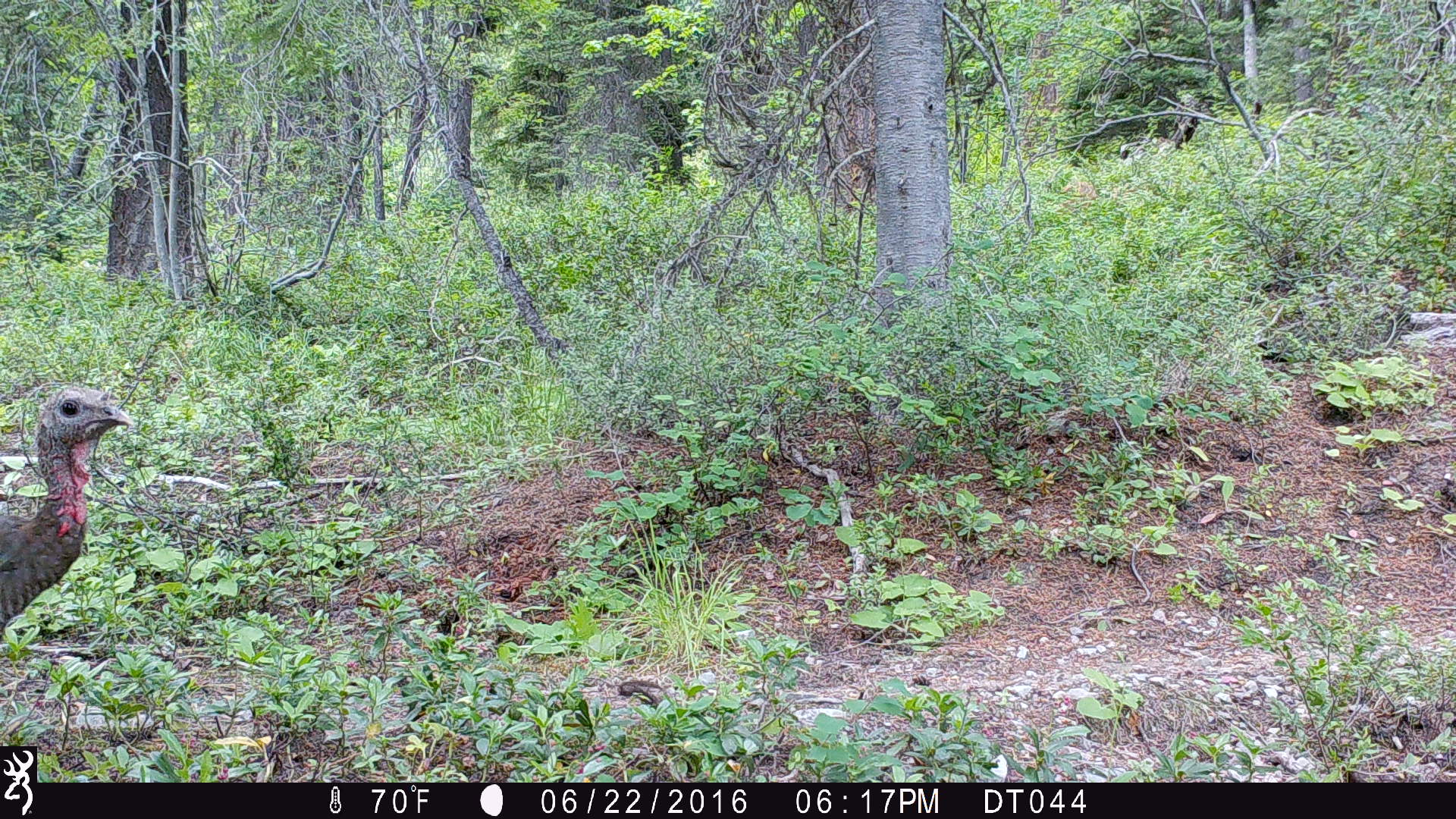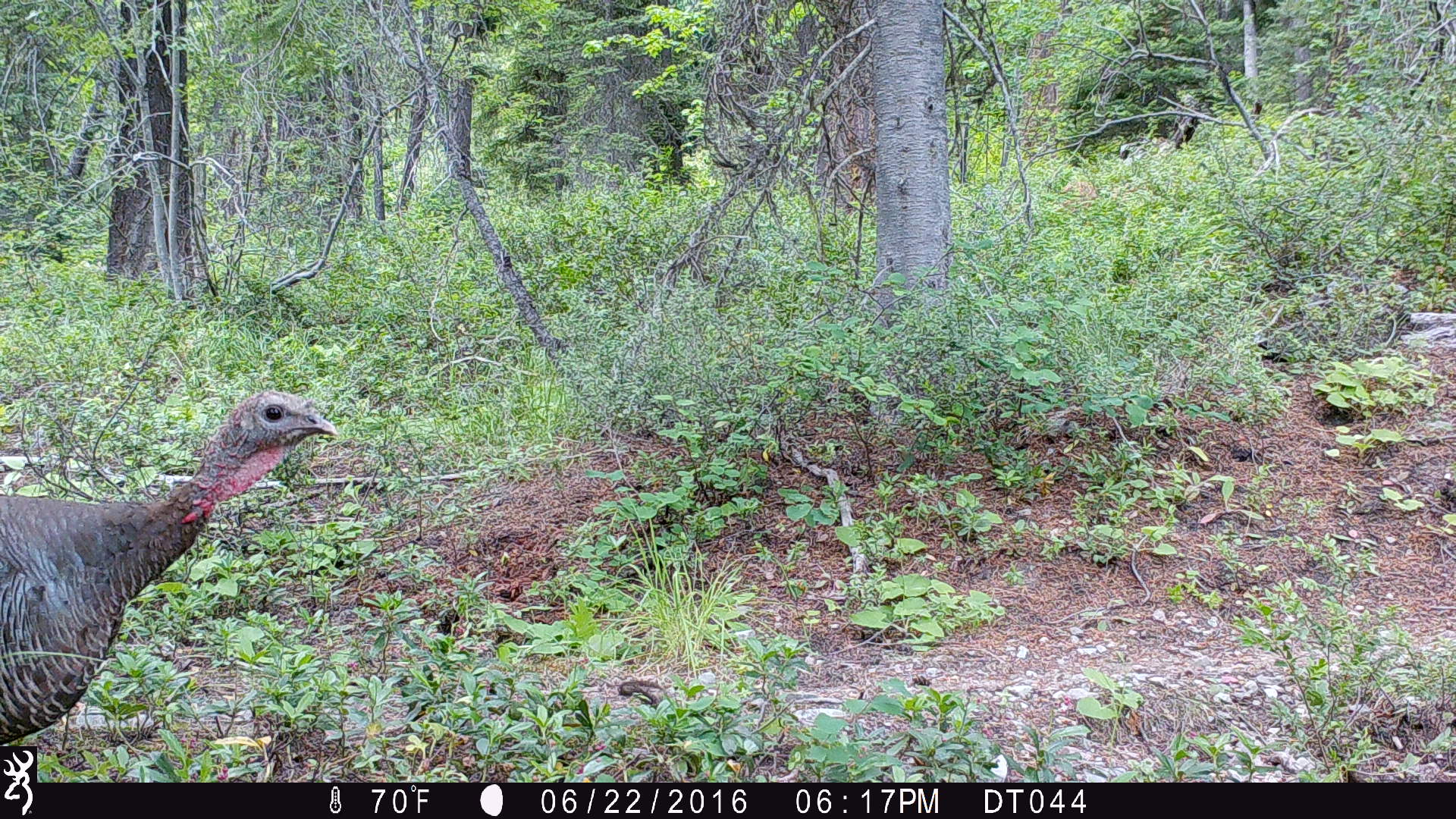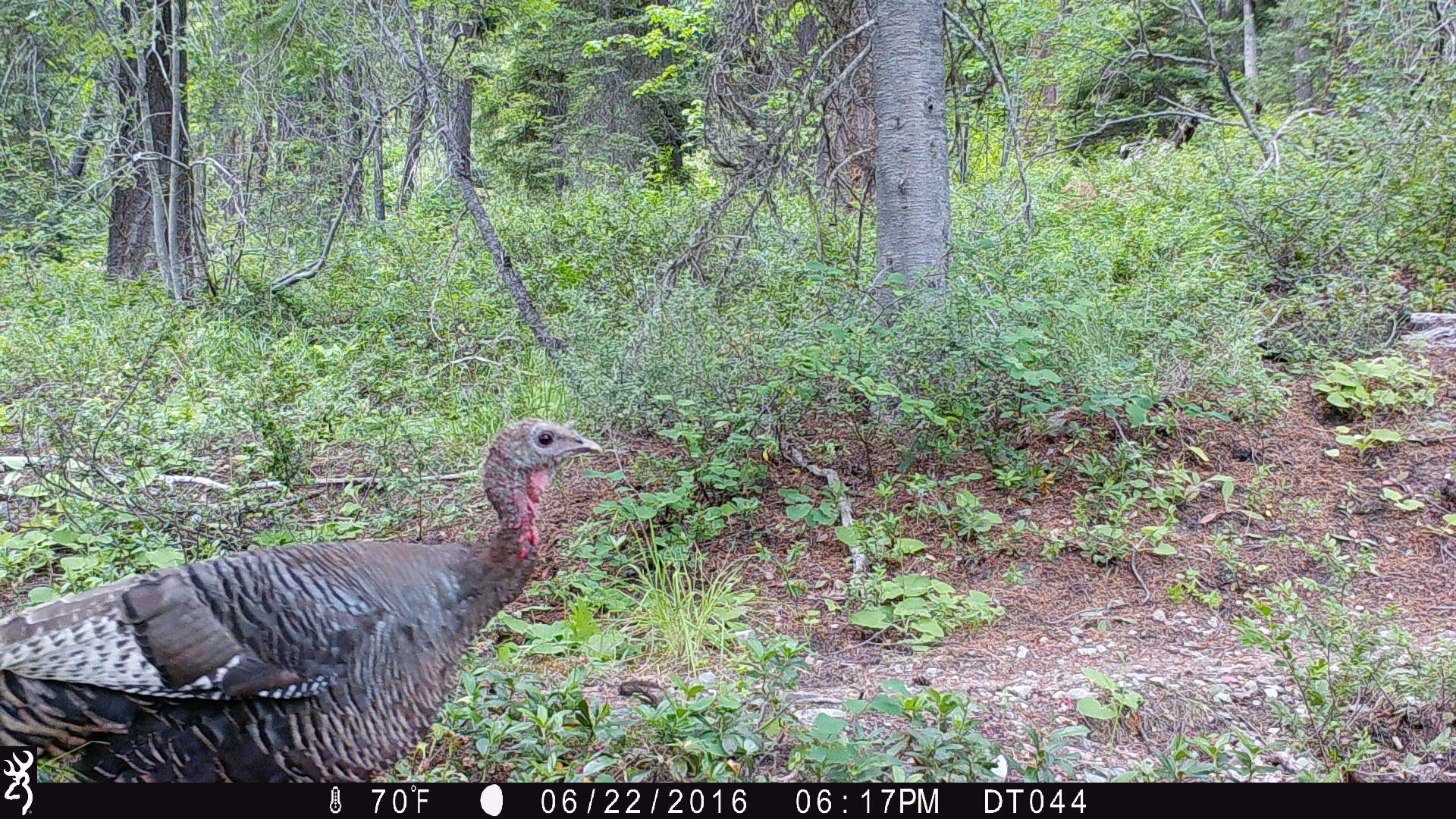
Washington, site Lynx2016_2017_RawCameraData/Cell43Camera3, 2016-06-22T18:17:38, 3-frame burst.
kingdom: Animalia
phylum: Chordata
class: Aves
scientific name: Aves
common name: birds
Aves (birds). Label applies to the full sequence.